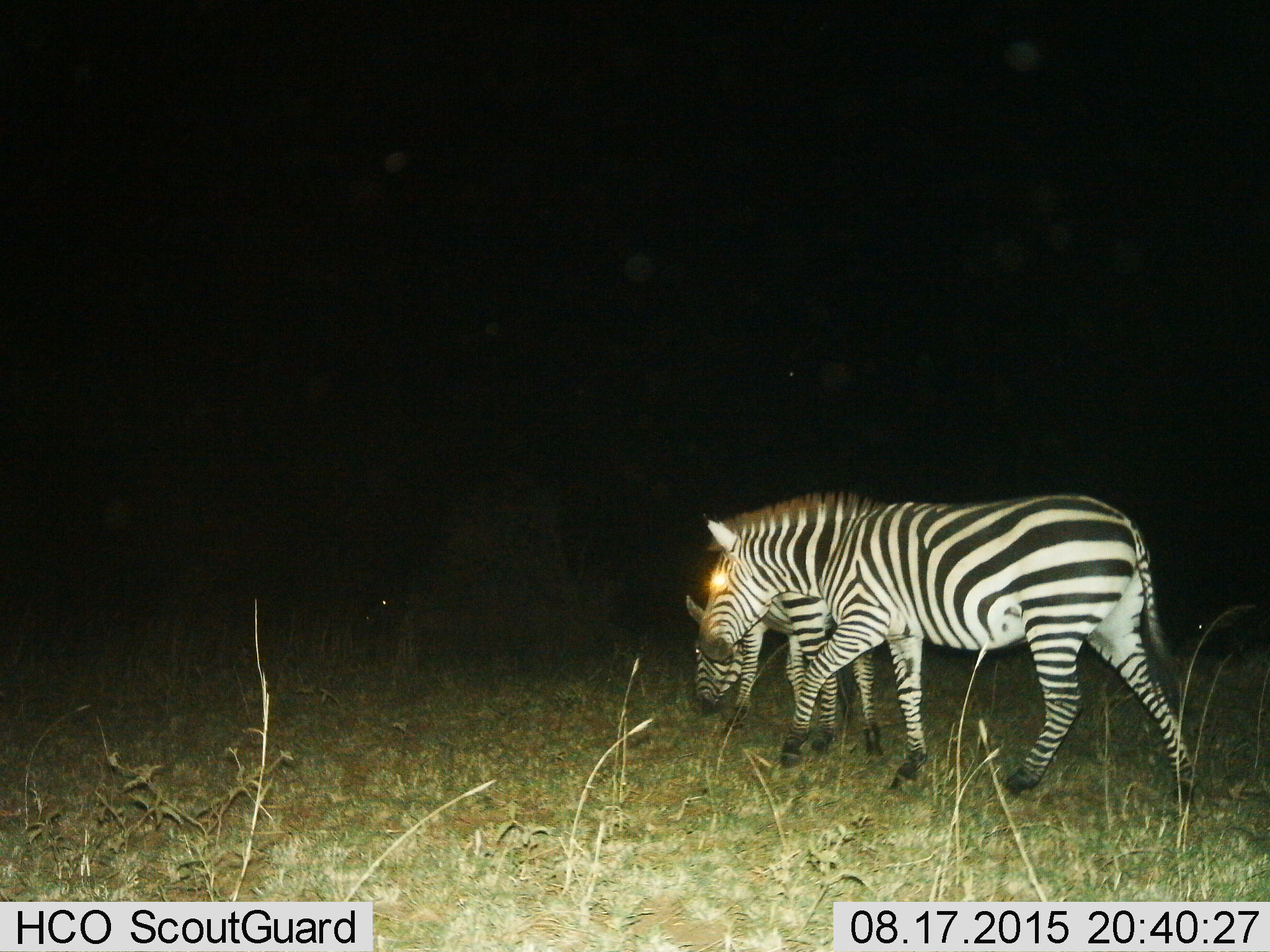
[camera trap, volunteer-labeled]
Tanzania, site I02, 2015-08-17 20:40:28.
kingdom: Animalia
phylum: Chordata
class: Mammalia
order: Perissodactyla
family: Equidae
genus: Equus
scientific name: Equus quagga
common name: plains zebra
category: zebra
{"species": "zebra (plains zebra) (Equus quagga)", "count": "2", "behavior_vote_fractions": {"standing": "40%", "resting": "0%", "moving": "70%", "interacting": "0%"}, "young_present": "20%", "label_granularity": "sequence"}